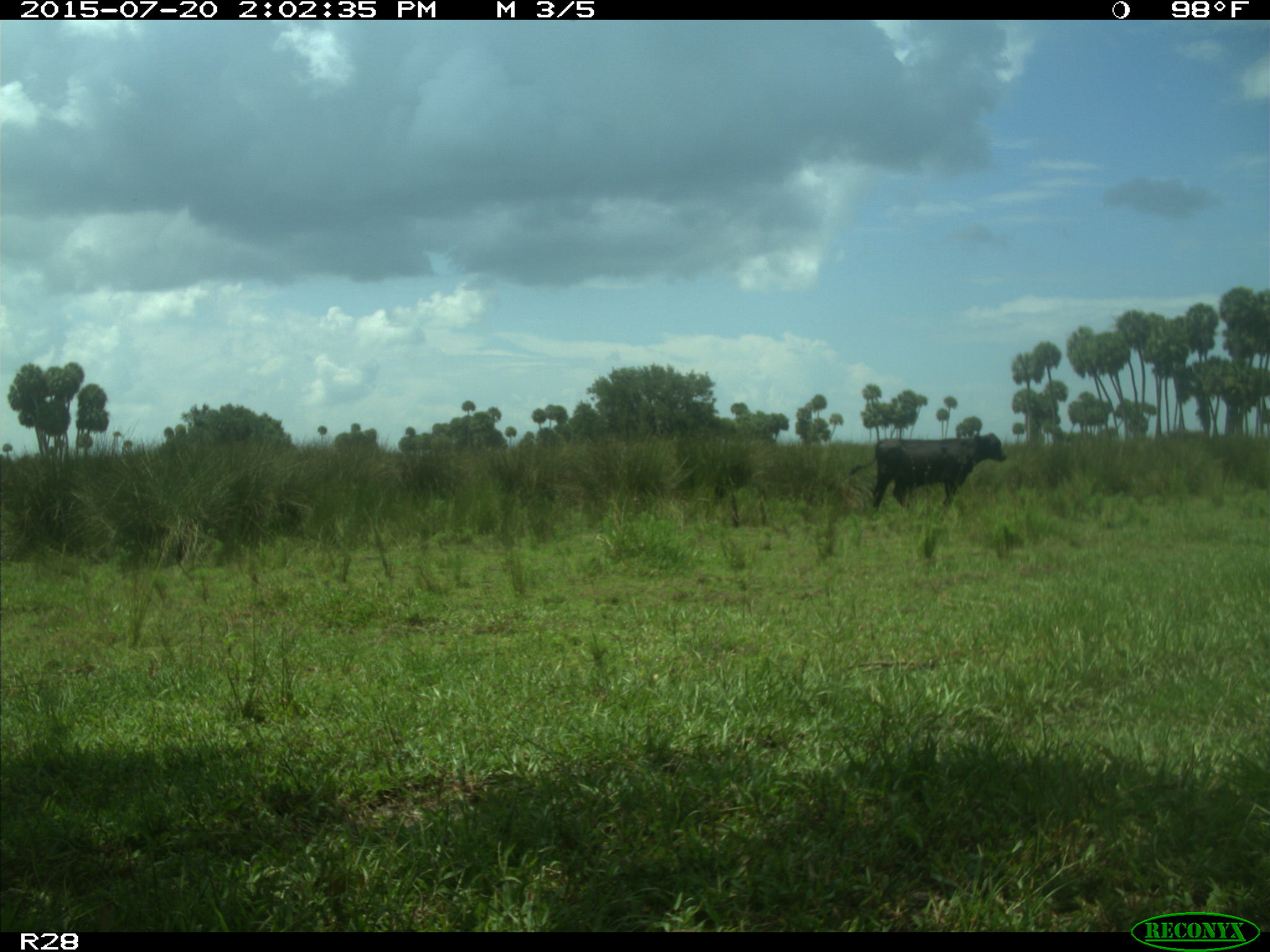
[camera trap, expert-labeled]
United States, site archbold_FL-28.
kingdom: Animalia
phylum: Chordata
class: Mammalia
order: Artiodactyla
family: Bovidae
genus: Bos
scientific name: Bos taurus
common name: domestic cow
Bos taurus (domestic cow).